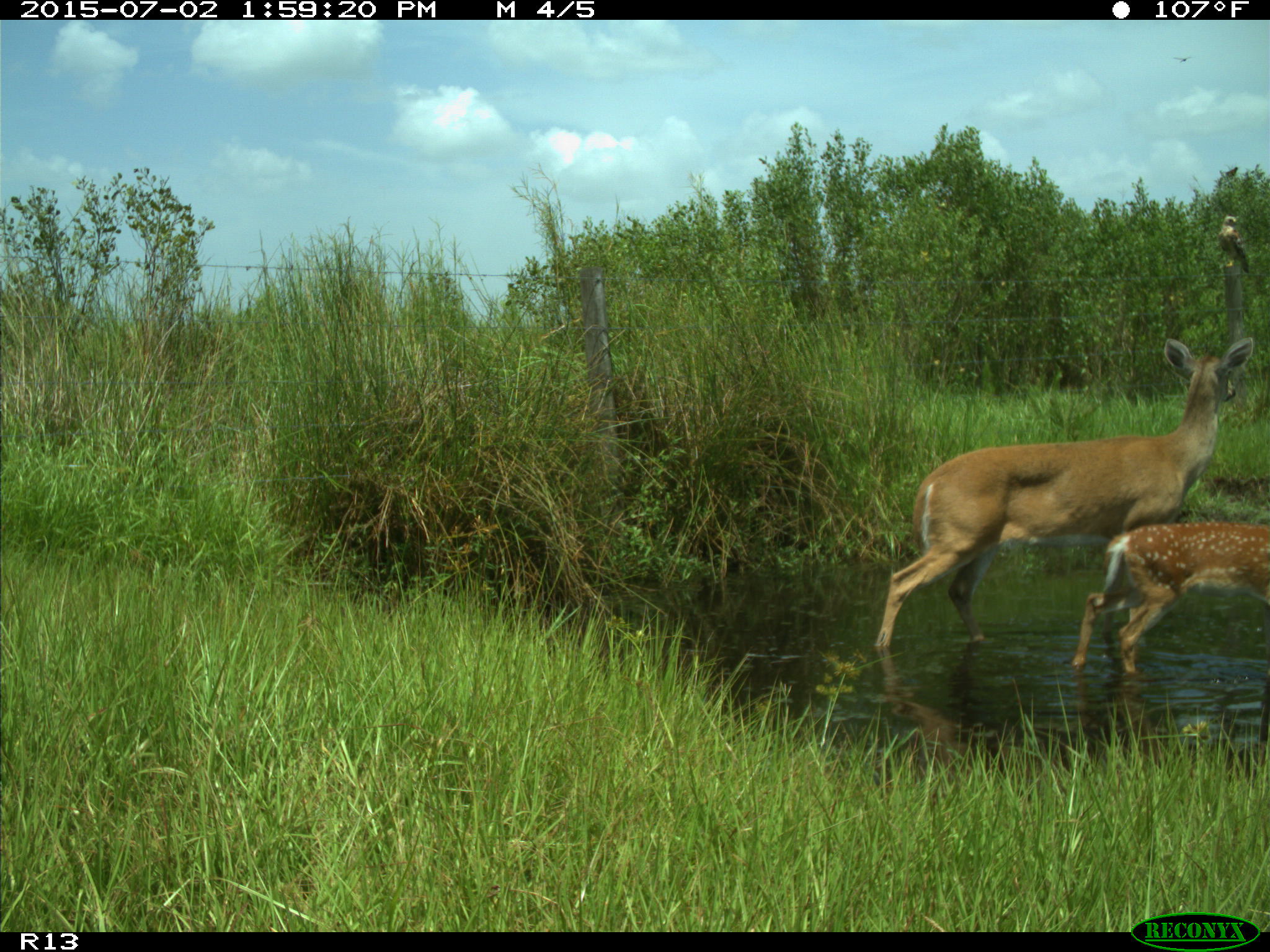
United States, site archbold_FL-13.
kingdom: Animalia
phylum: Chordata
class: Mammalia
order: Artiodactyla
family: Cervidae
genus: Odocoileus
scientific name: Odocoileus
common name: deer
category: unidentified deer